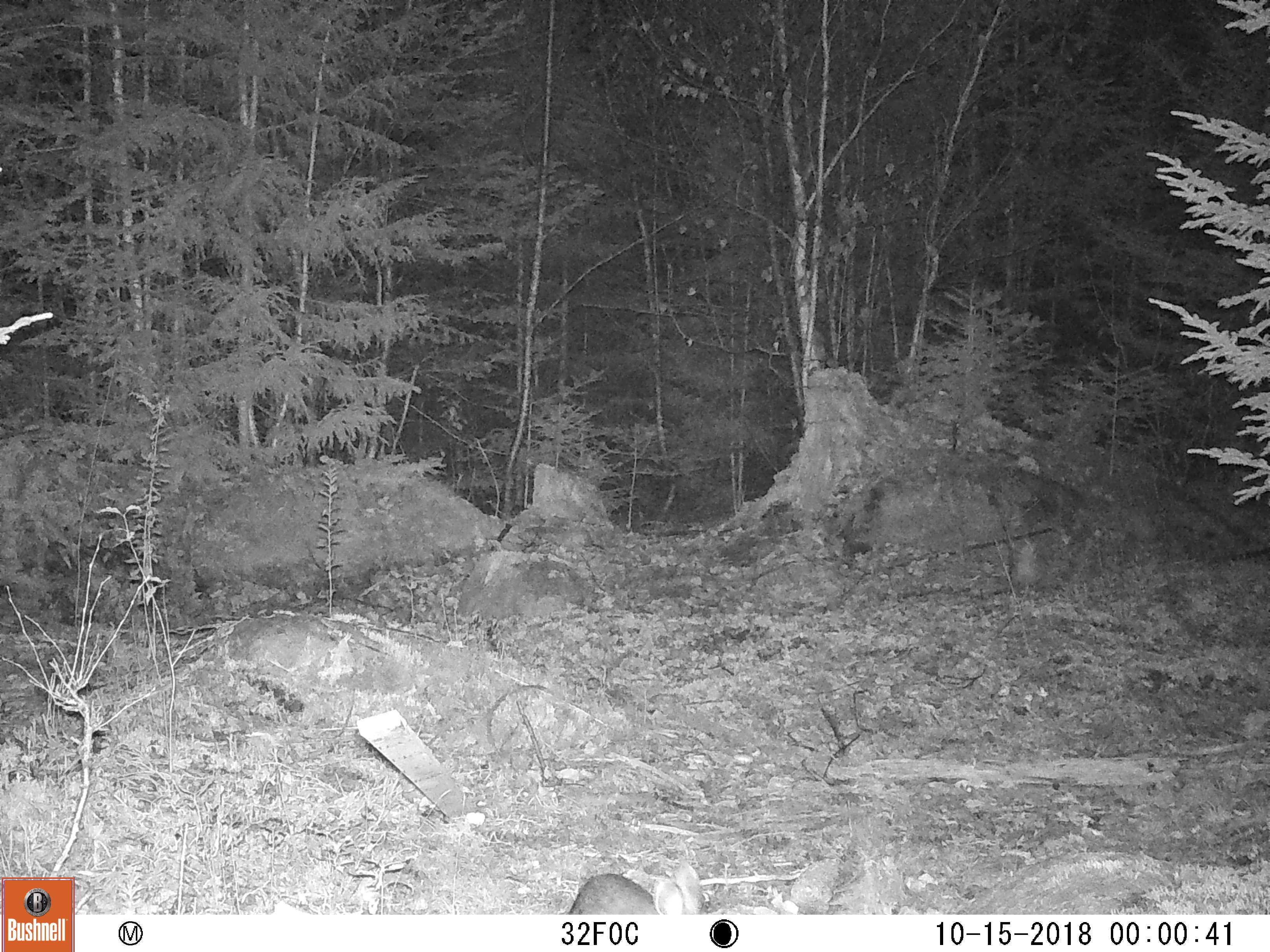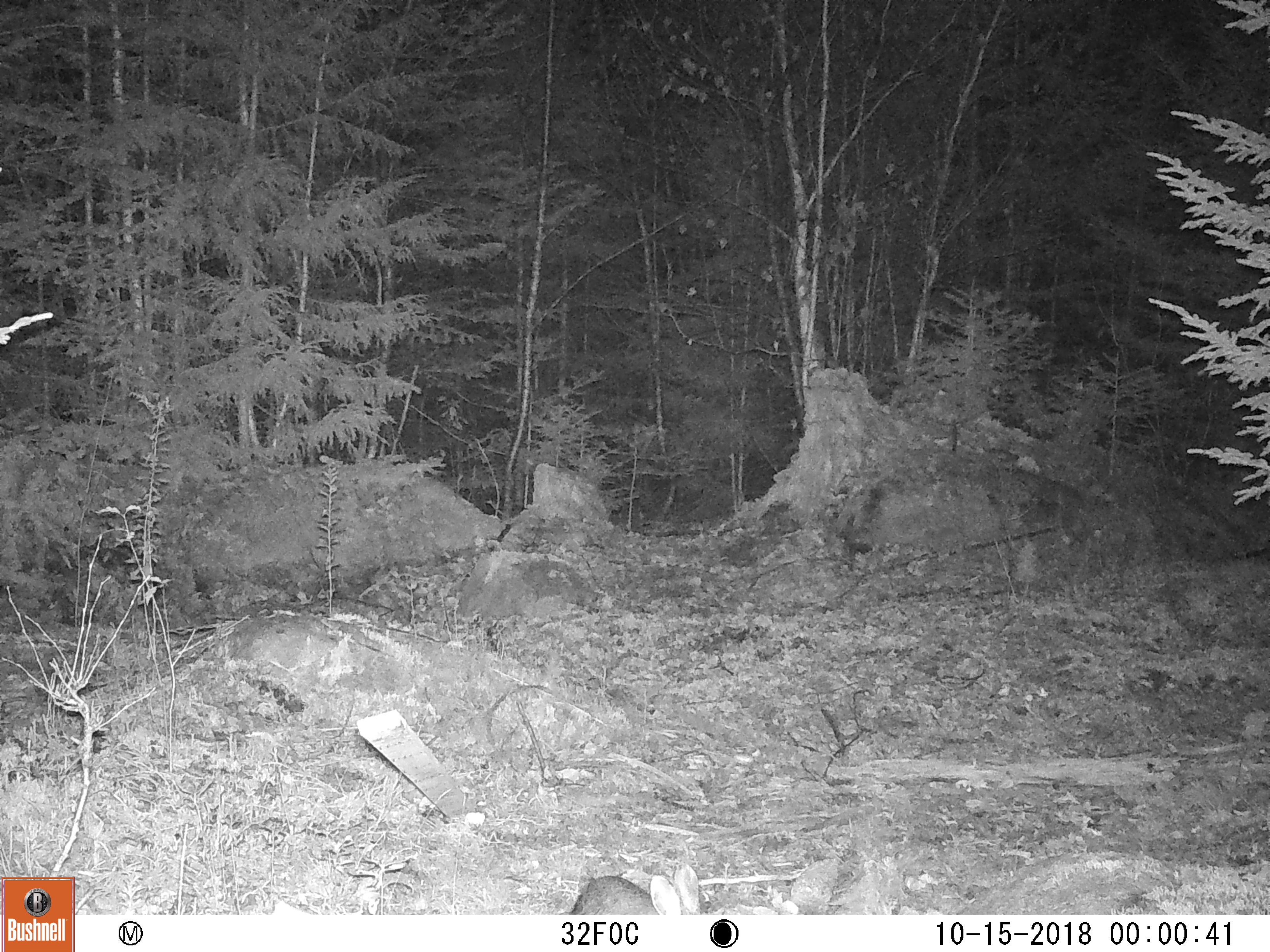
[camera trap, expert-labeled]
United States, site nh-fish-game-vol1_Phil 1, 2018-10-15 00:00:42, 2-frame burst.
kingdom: Animalia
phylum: Chordata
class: Mammalia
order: Lagomorpha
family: Leporidae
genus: Lepus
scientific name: Lepus americanus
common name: snowshoe hare